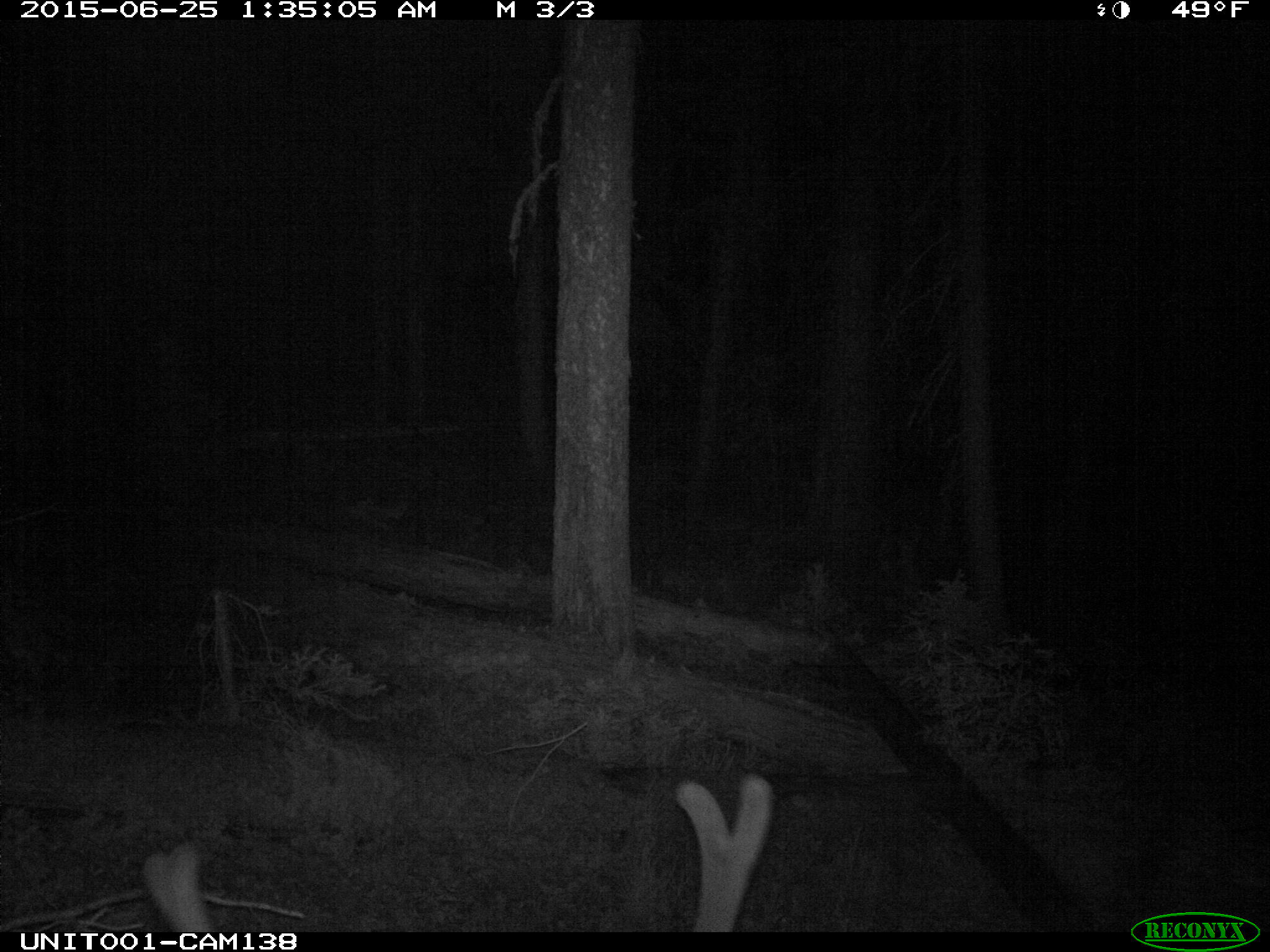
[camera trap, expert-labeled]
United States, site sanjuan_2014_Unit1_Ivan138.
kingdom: Animalia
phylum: Chordata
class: Mammalia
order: Artiodactyla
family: Cervidae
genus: Cervus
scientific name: Cervus elaphus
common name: red deer